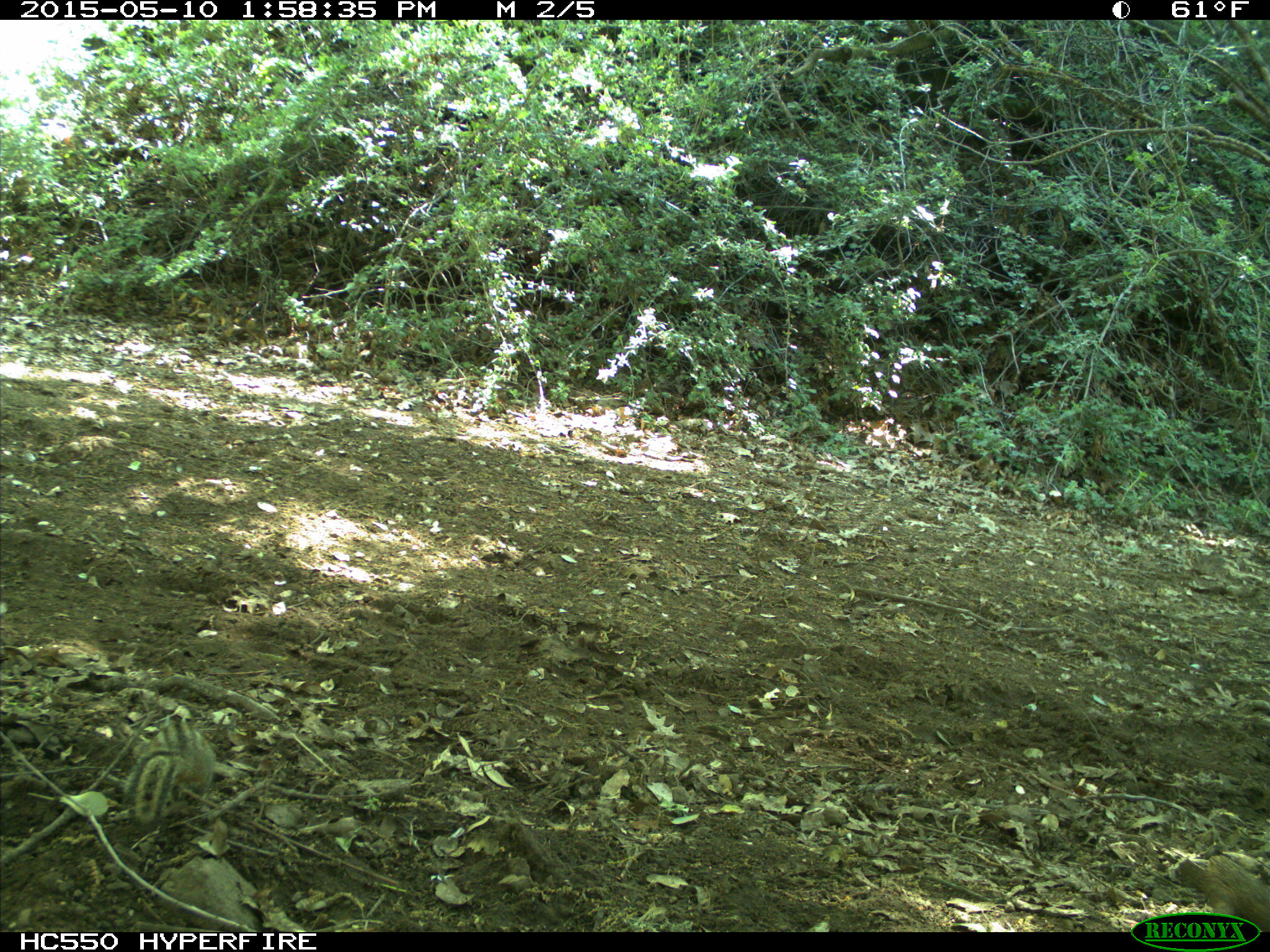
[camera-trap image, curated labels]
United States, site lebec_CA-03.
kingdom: Animalia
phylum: Chordata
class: Mammalia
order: Rodentia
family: Sciuridae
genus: Tamias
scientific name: Tamias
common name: chipmunk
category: unidentified chipmunk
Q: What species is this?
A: Unidentified chipmunk (chipmunk) (Tamias).